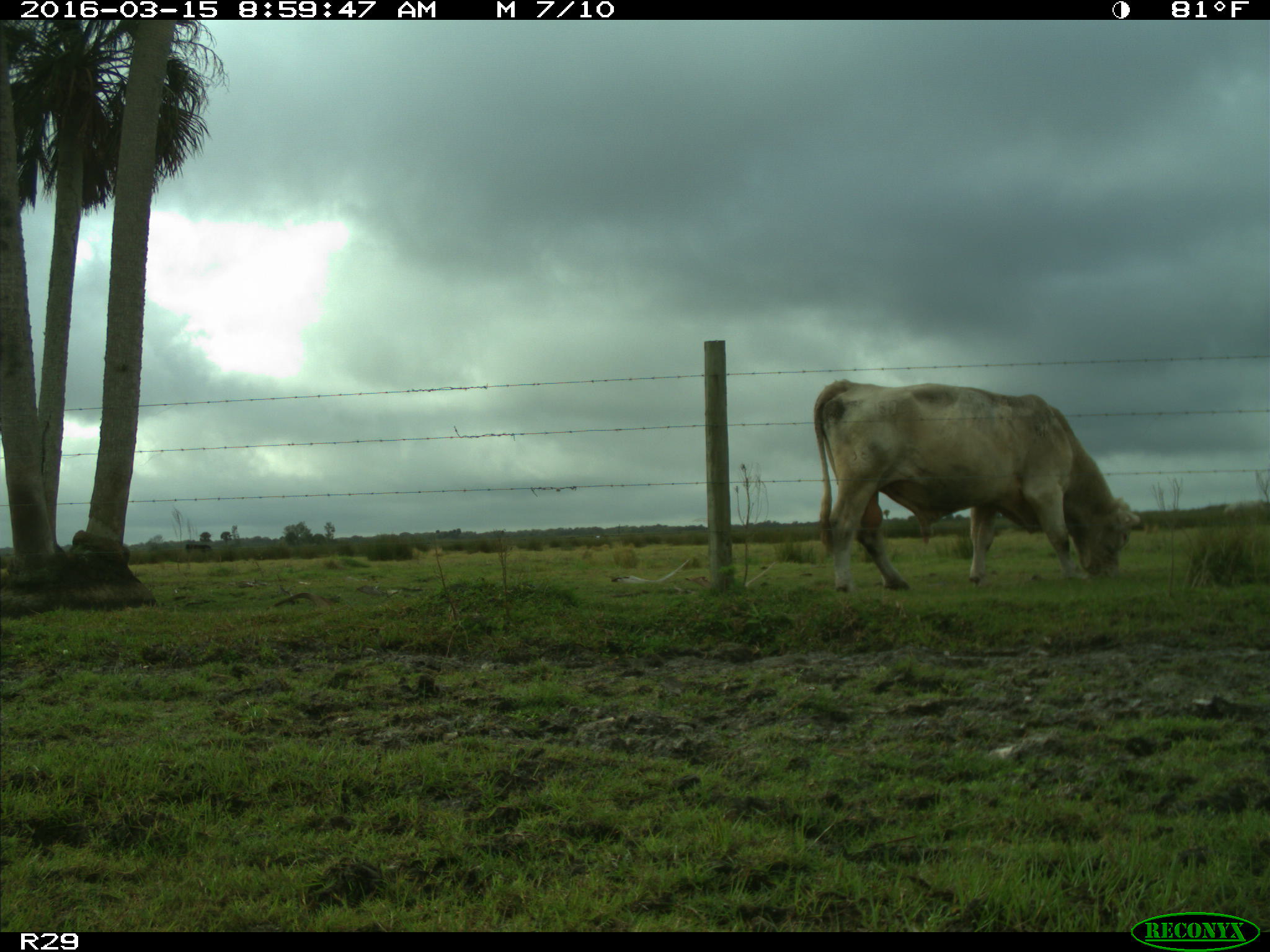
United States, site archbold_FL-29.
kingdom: Animalia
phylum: Chordata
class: Mammalia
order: Artiodactyla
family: Bovidae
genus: Bos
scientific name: Bos taurus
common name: domestic cow